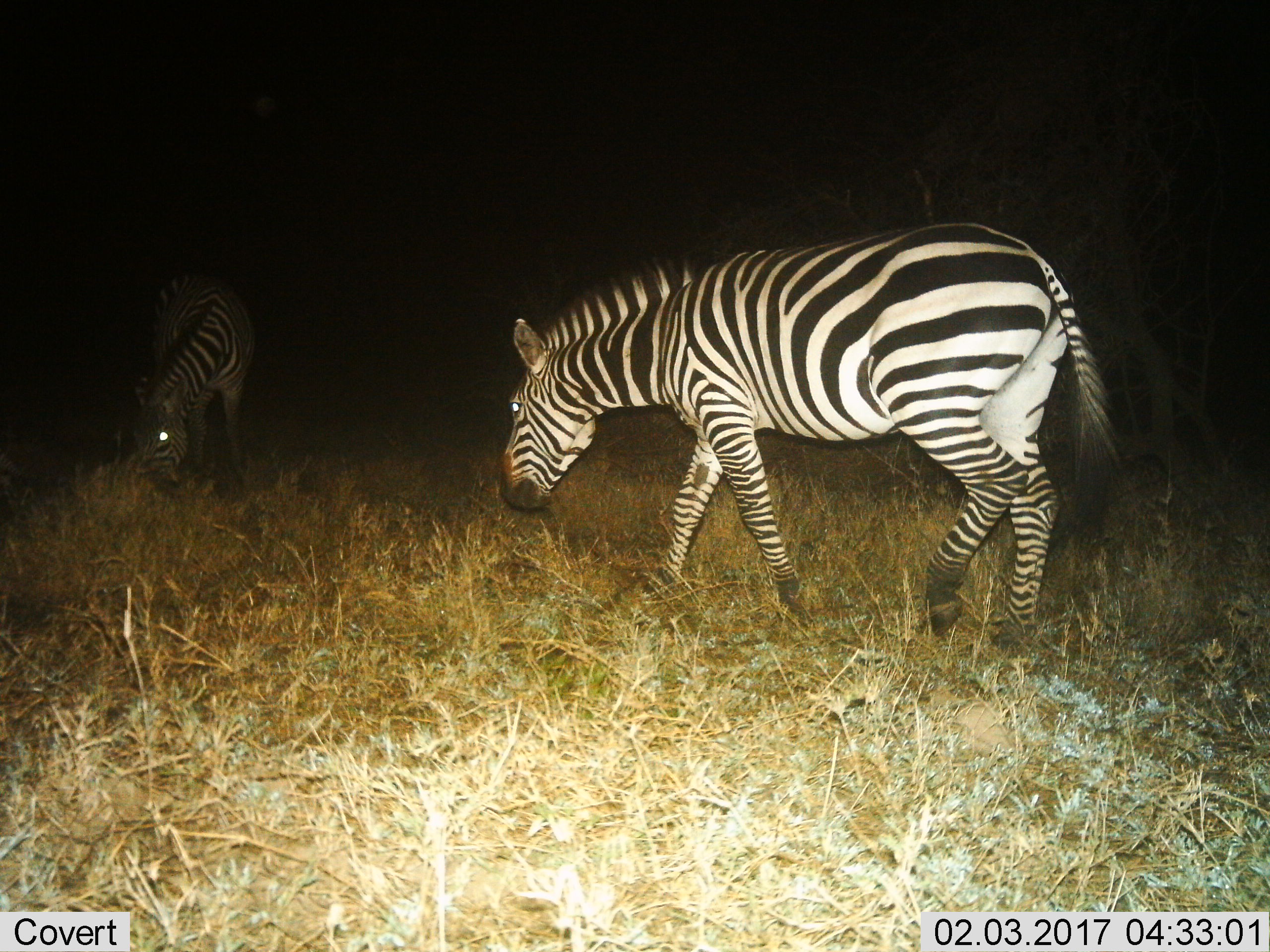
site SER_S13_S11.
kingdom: Animalia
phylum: Chordata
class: Mammalia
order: Perissodactyla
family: Equidae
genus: Equus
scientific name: Equus quagga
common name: plains zebra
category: zebraplains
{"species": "zebraplains (plains zebra) (Equus quagga)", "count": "2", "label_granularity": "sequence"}